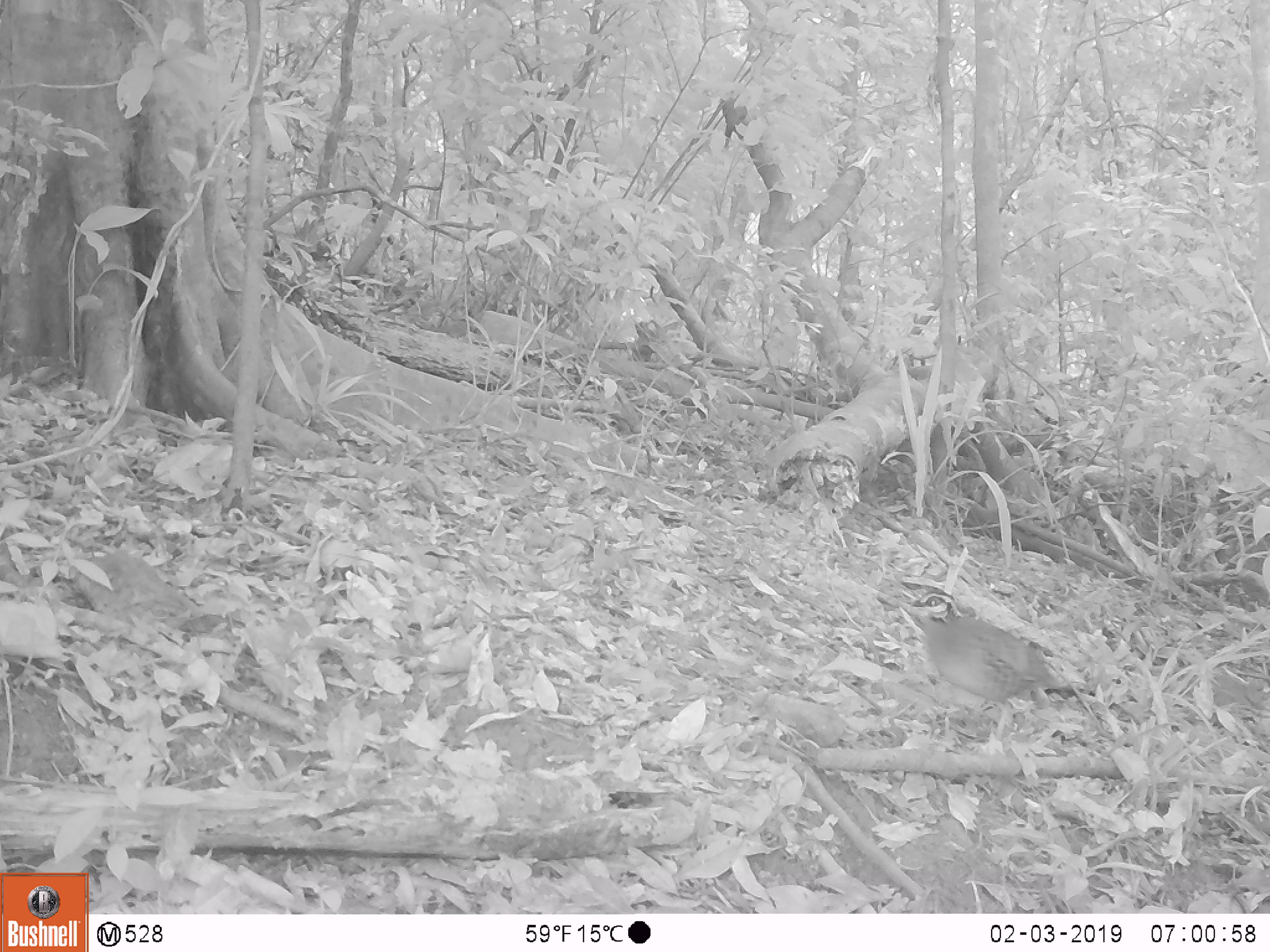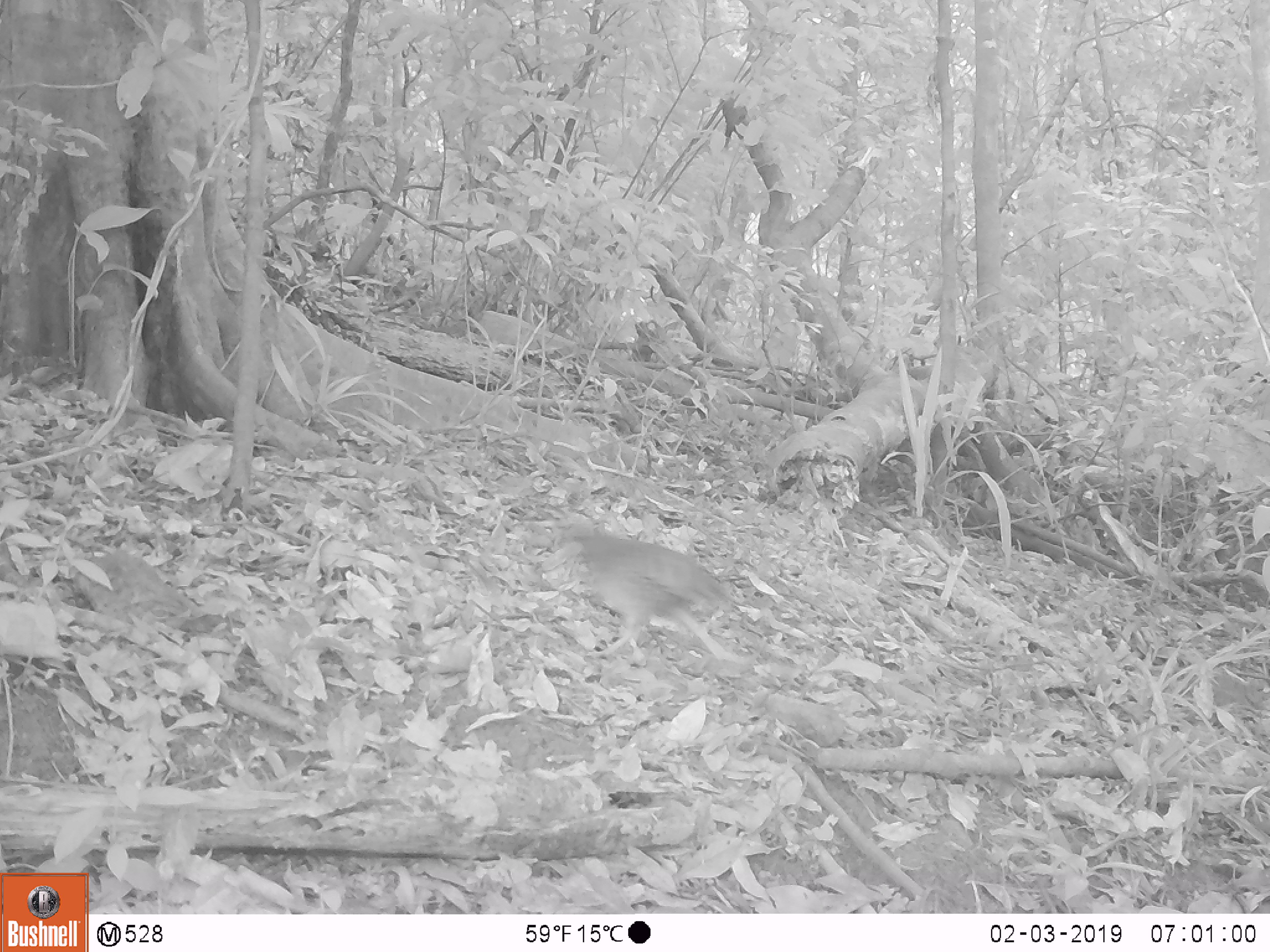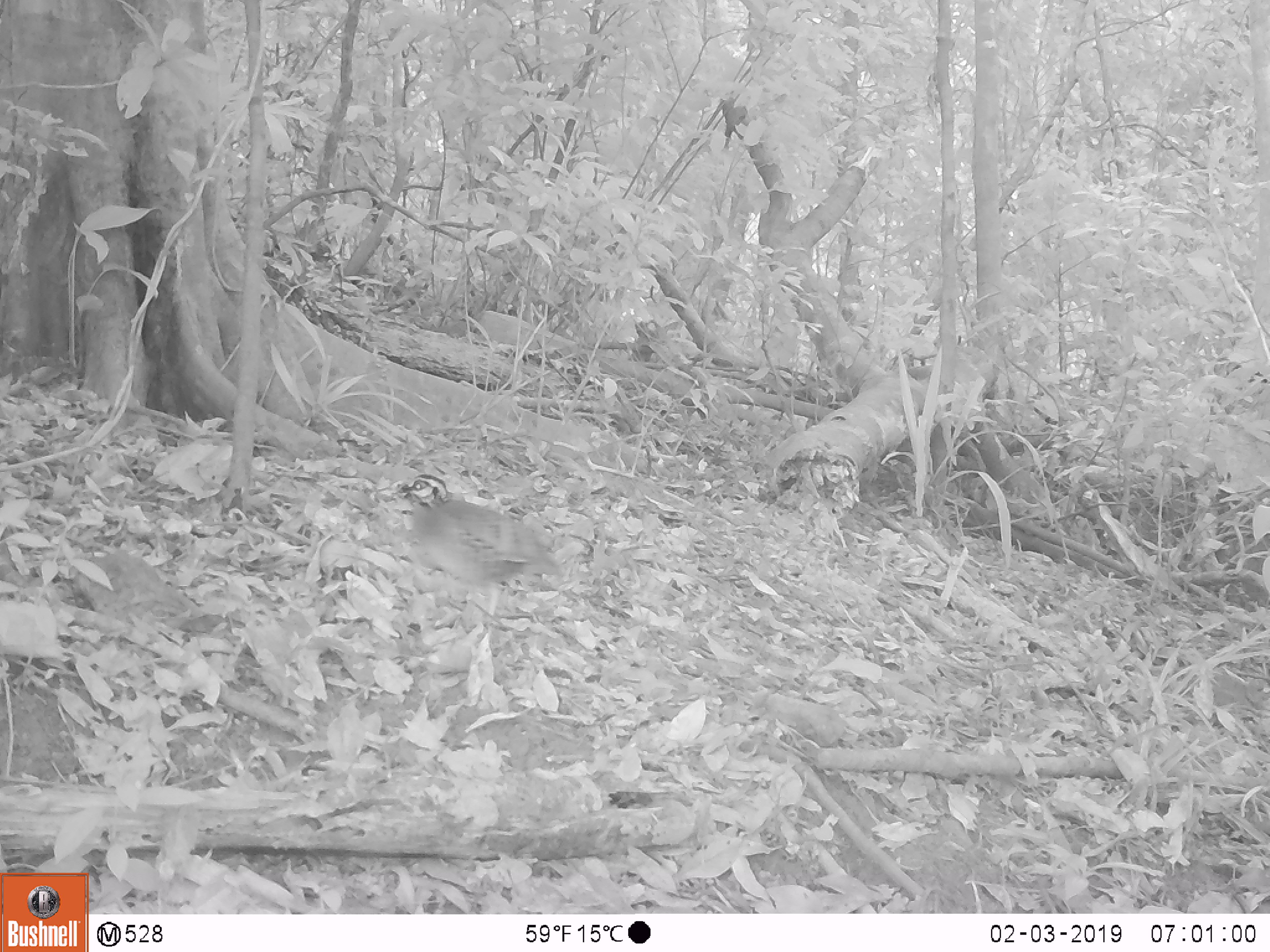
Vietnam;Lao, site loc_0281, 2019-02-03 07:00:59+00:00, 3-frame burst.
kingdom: Animalia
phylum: Chordata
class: Aves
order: Galliformes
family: Phasianidae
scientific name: Phasianidae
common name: partridge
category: unidentified partridge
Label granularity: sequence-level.